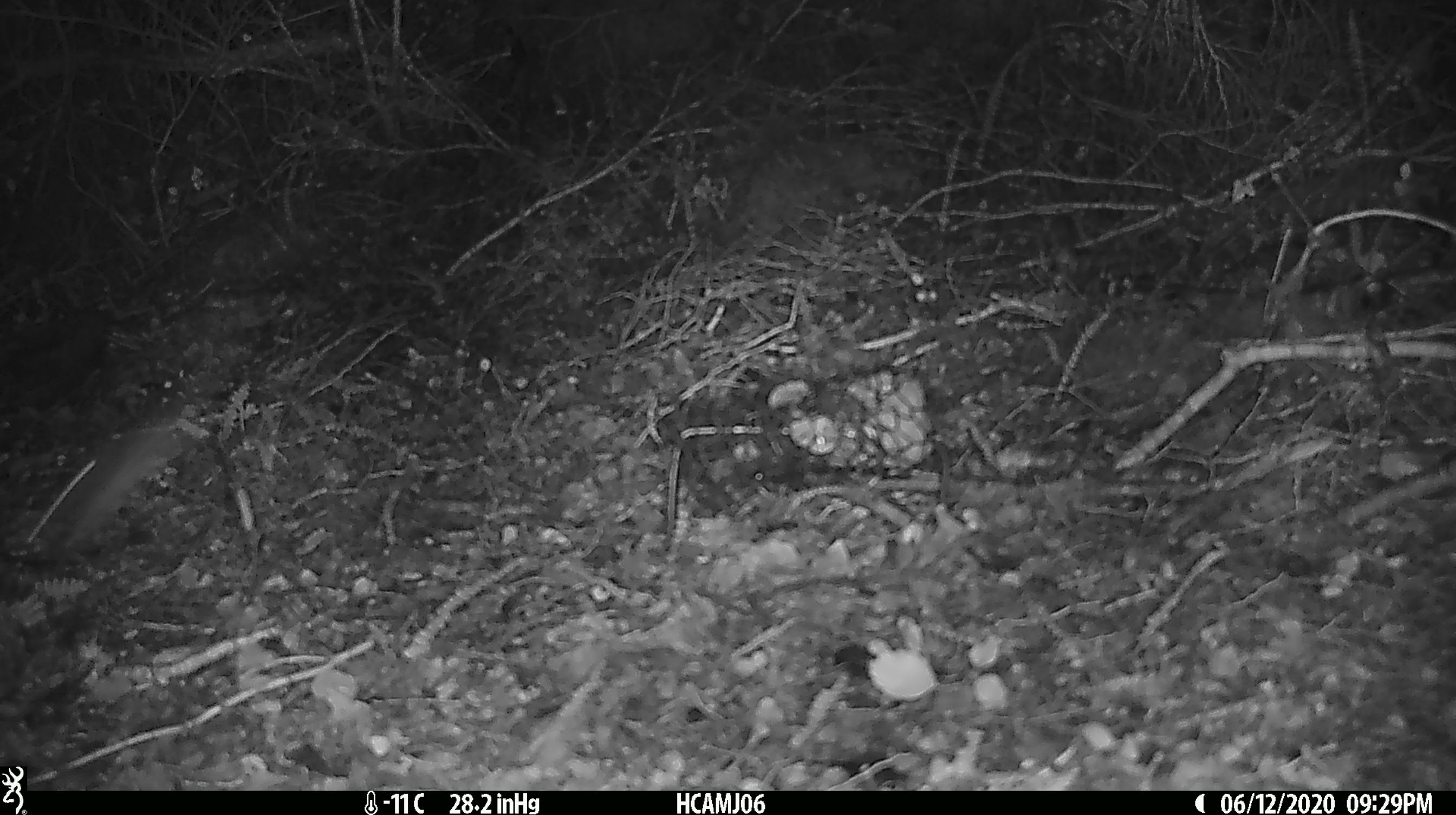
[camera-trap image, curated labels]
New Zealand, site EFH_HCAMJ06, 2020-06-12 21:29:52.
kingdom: Animalia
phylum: Chordata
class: Mammalia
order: Rodentia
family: Muridae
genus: Mus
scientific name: Mus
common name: mouse